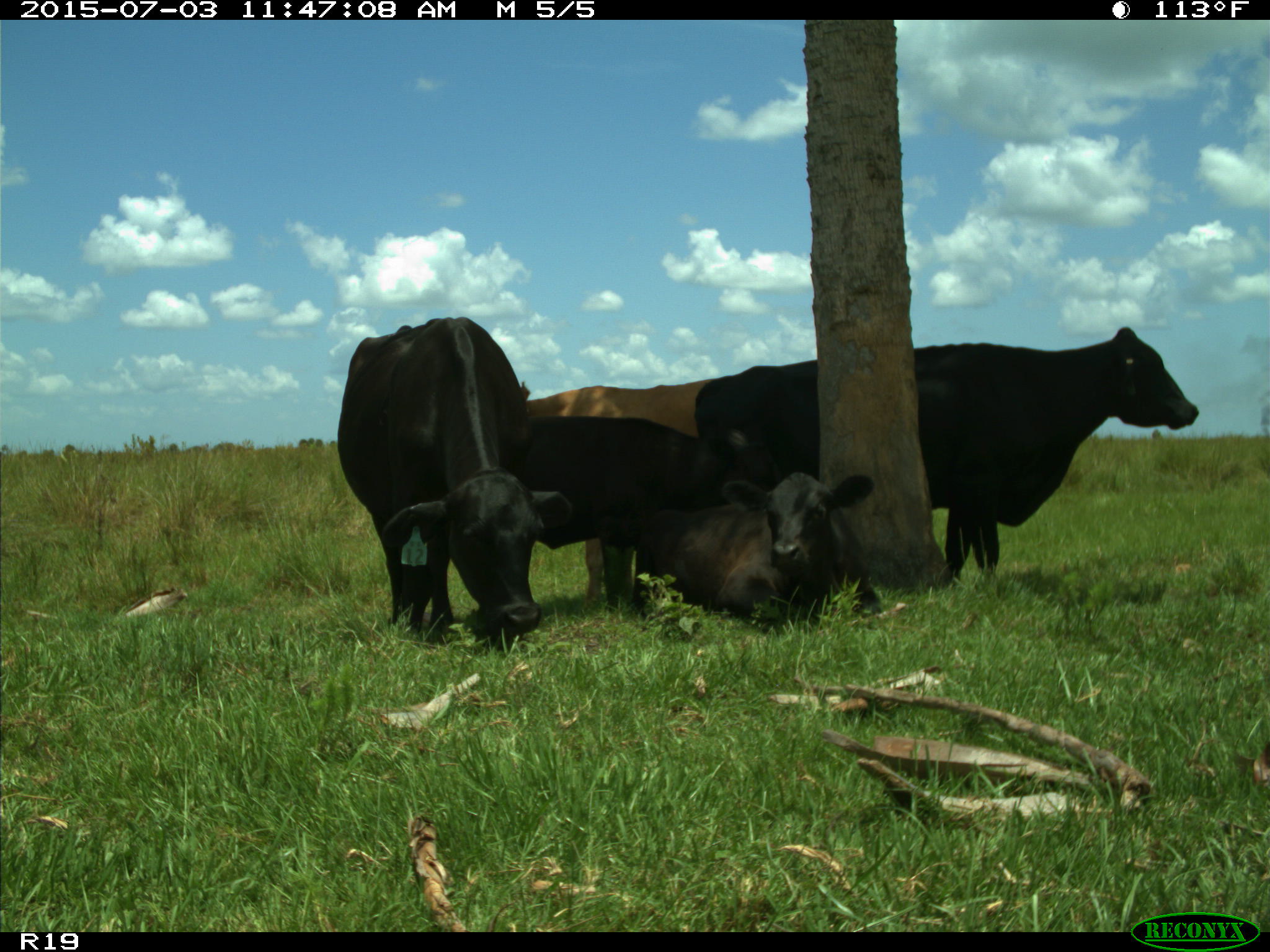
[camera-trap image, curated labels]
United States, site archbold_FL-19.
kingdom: Animalia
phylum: Chordata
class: Mammalia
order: Artiodactyla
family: Bovidae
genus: Bos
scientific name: Bos taurus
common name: domestic cow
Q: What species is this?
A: Bos taurus (domestic cow).